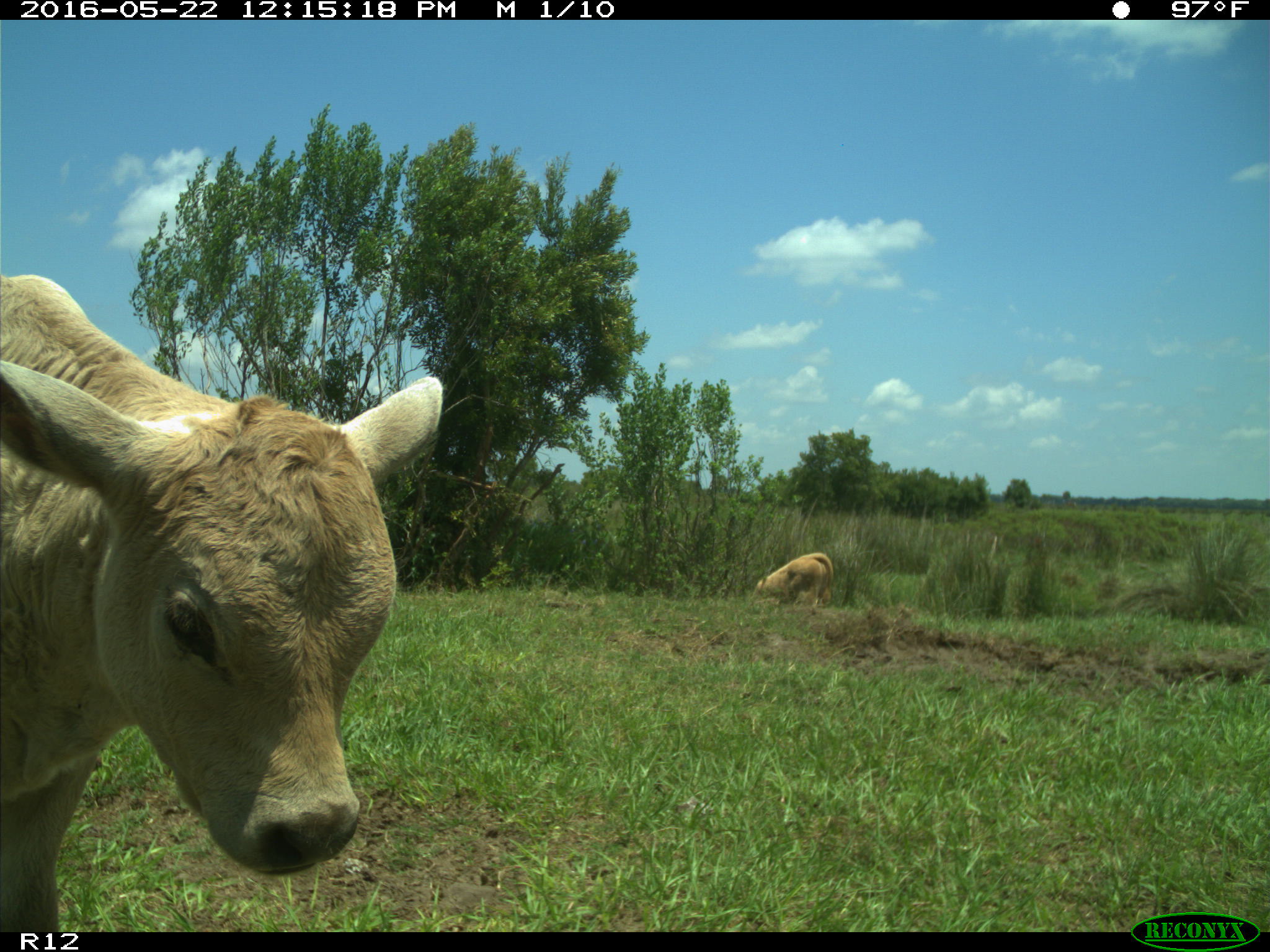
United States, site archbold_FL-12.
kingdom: Animalia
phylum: Chordata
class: Mammalia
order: Artiodactyla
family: Bovidae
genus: Bos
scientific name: Bos taurus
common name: domestic cow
Bos taurus (domestic cow).